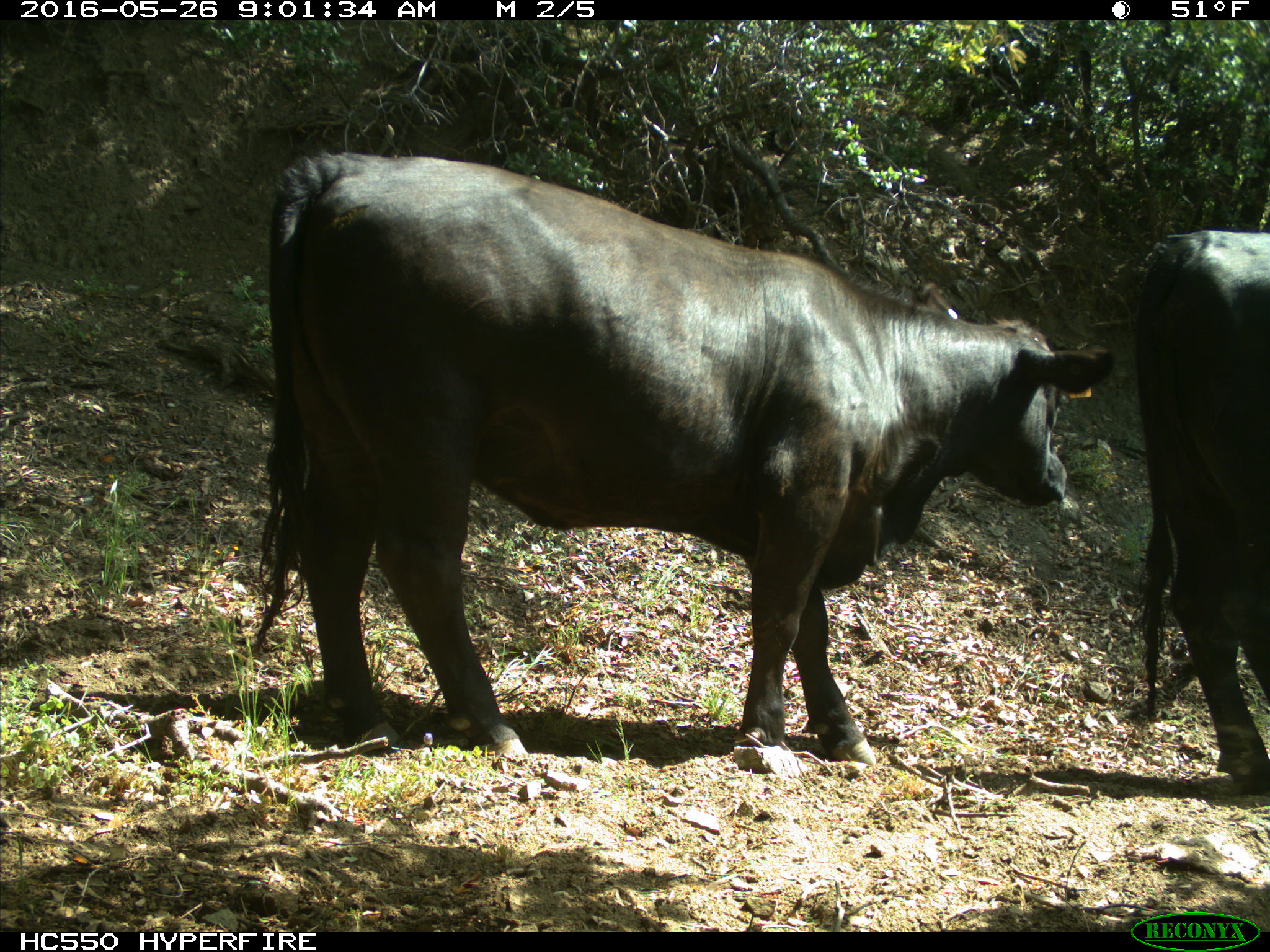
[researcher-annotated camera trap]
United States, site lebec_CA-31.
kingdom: Animalia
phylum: Chordata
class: Mammalia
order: Artiodactyla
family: Bovidae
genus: Bos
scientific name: Bos taurus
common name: domestic cow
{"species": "Bos taurus (domestic cow)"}